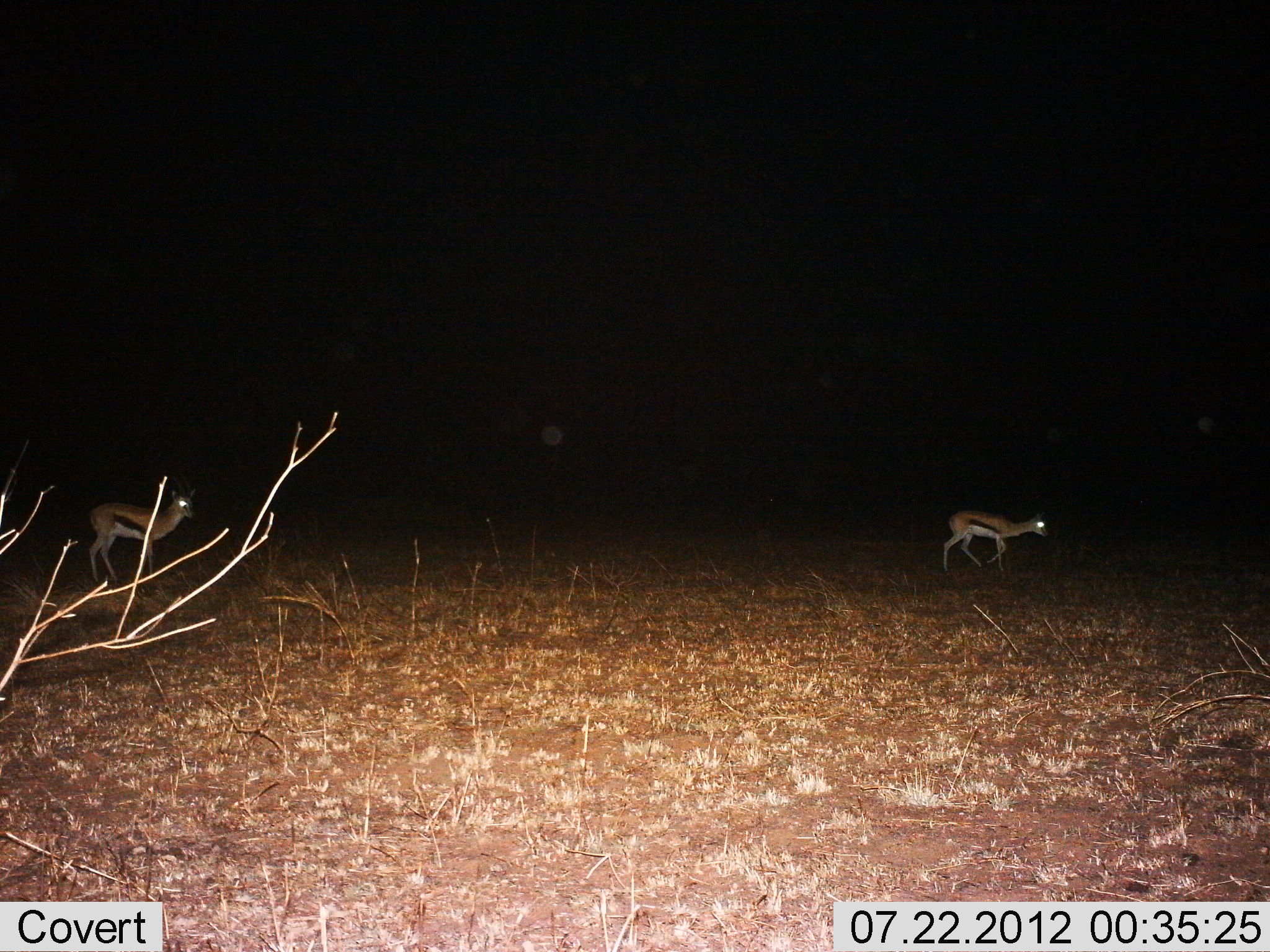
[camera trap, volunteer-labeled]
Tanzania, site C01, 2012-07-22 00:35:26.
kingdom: Animalia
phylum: Chordata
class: Mammalia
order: Artiodactyla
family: Bovidae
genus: Eudorcas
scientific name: Eudorcas thomsonii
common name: thomson's gazelle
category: gazellethomsons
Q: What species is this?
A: Gazellethomsons (thomson's gazelle) (Eudorcas thomsonii).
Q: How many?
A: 2.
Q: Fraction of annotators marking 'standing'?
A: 20%.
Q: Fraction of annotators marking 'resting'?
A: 0%.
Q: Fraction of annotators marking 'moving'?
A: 100%.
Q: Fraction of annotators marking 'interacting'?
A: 0%.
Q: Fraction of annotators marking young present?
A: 0%.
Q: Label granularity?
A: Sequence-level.